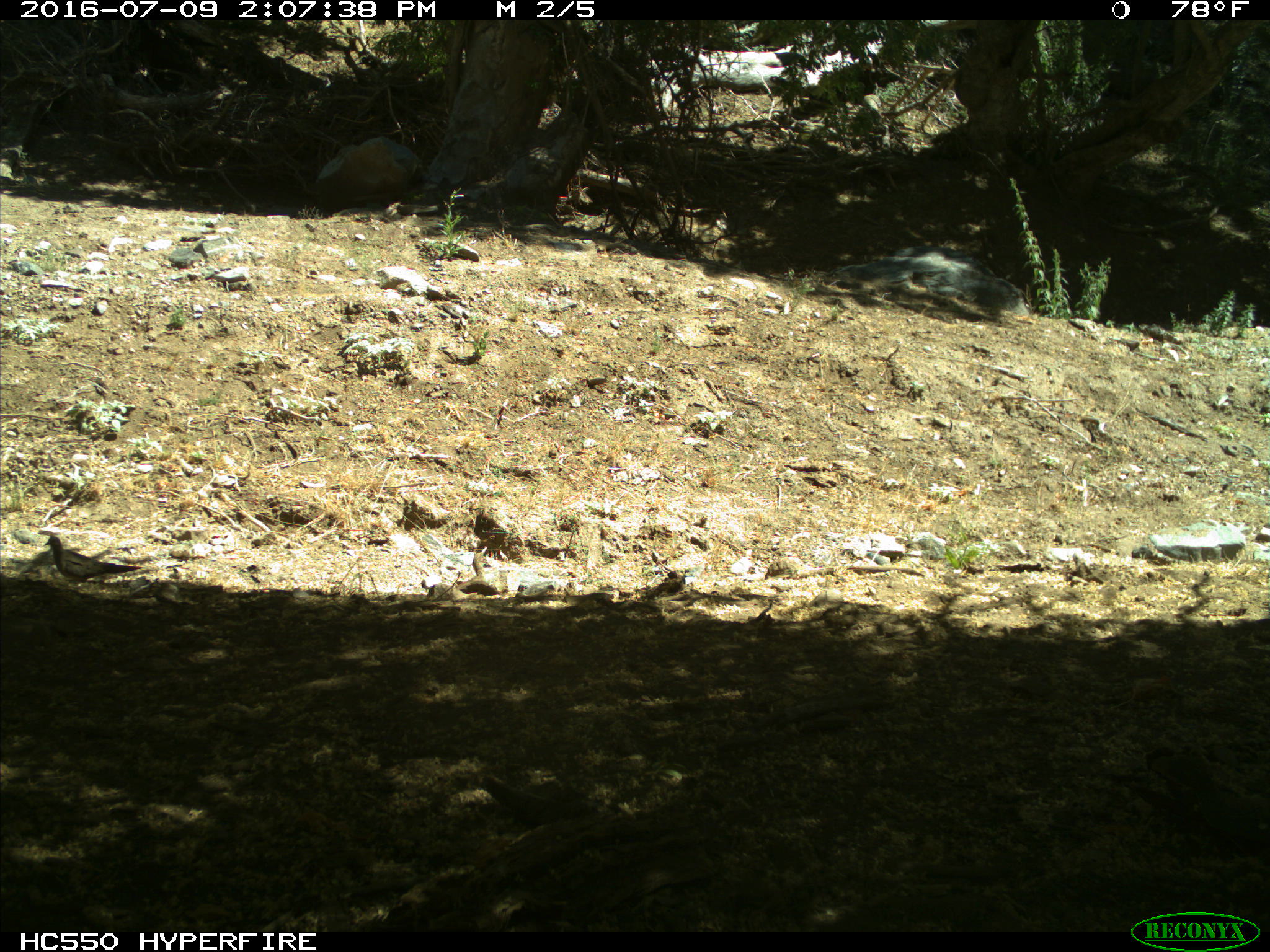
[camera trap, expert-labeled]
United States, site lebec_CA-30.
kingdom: Animalia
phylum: Chordata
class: Aves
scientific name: Aves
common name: birds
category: unidentified bird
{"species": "unidentified bird (birds) (Aves)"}